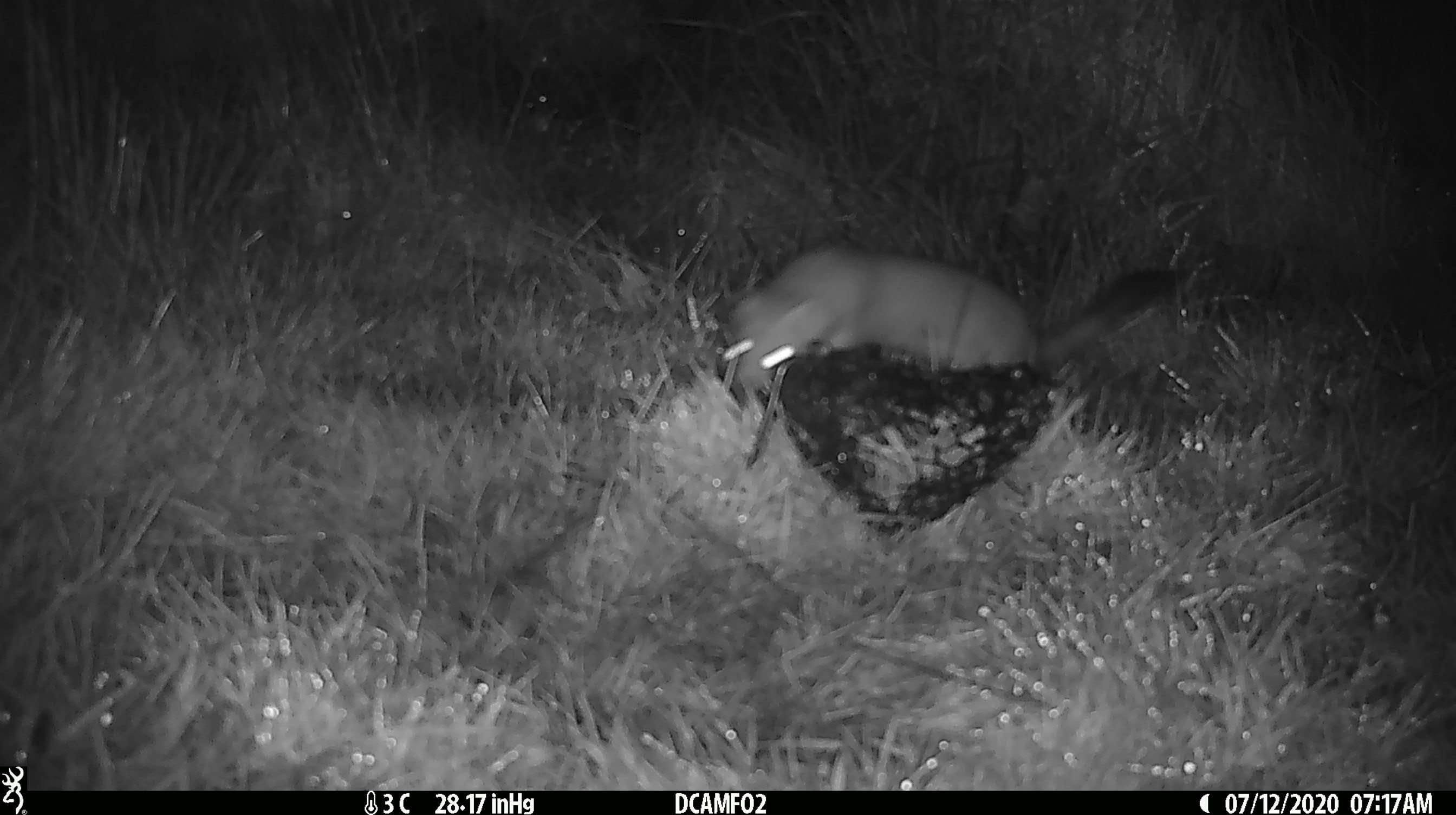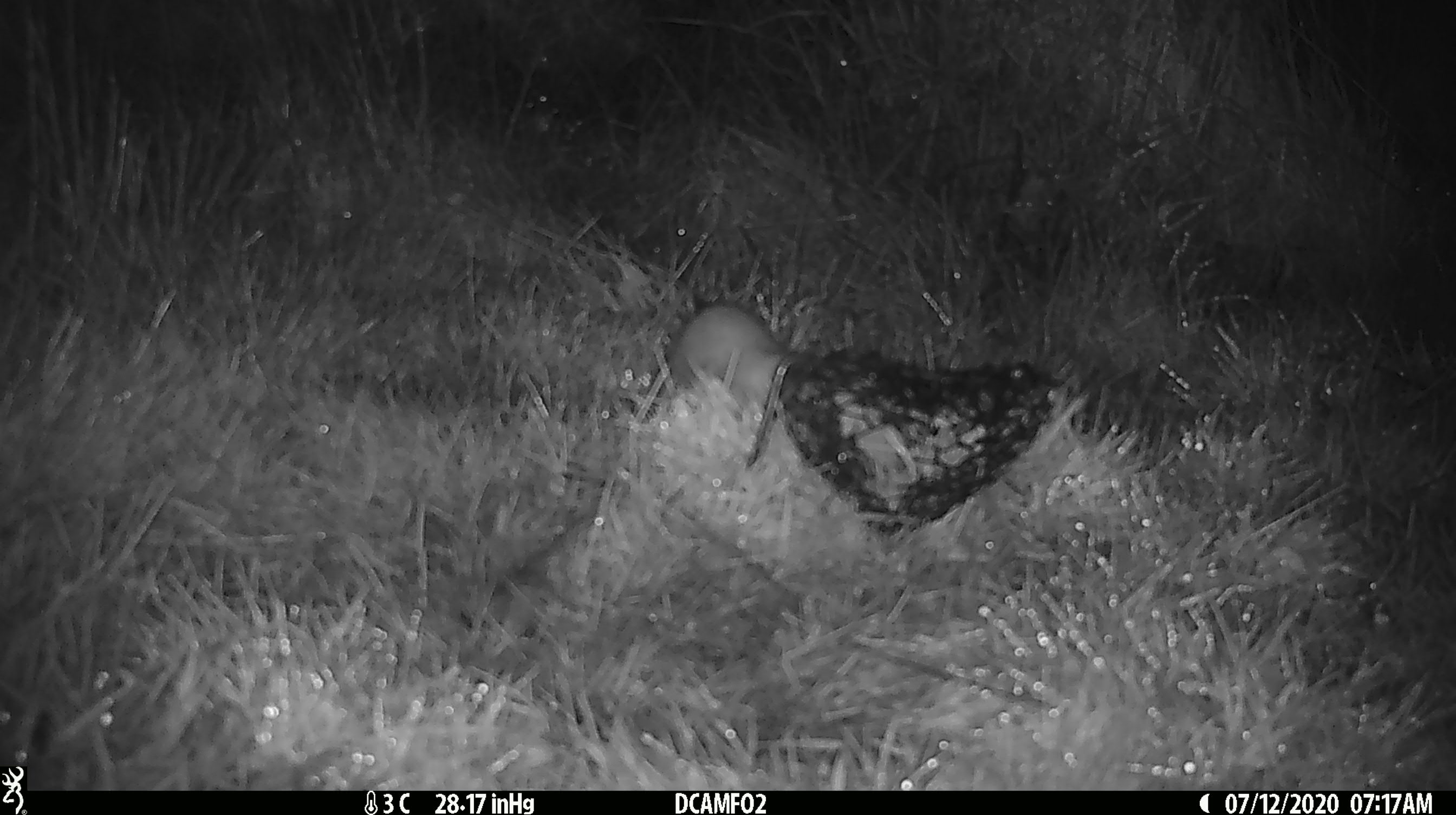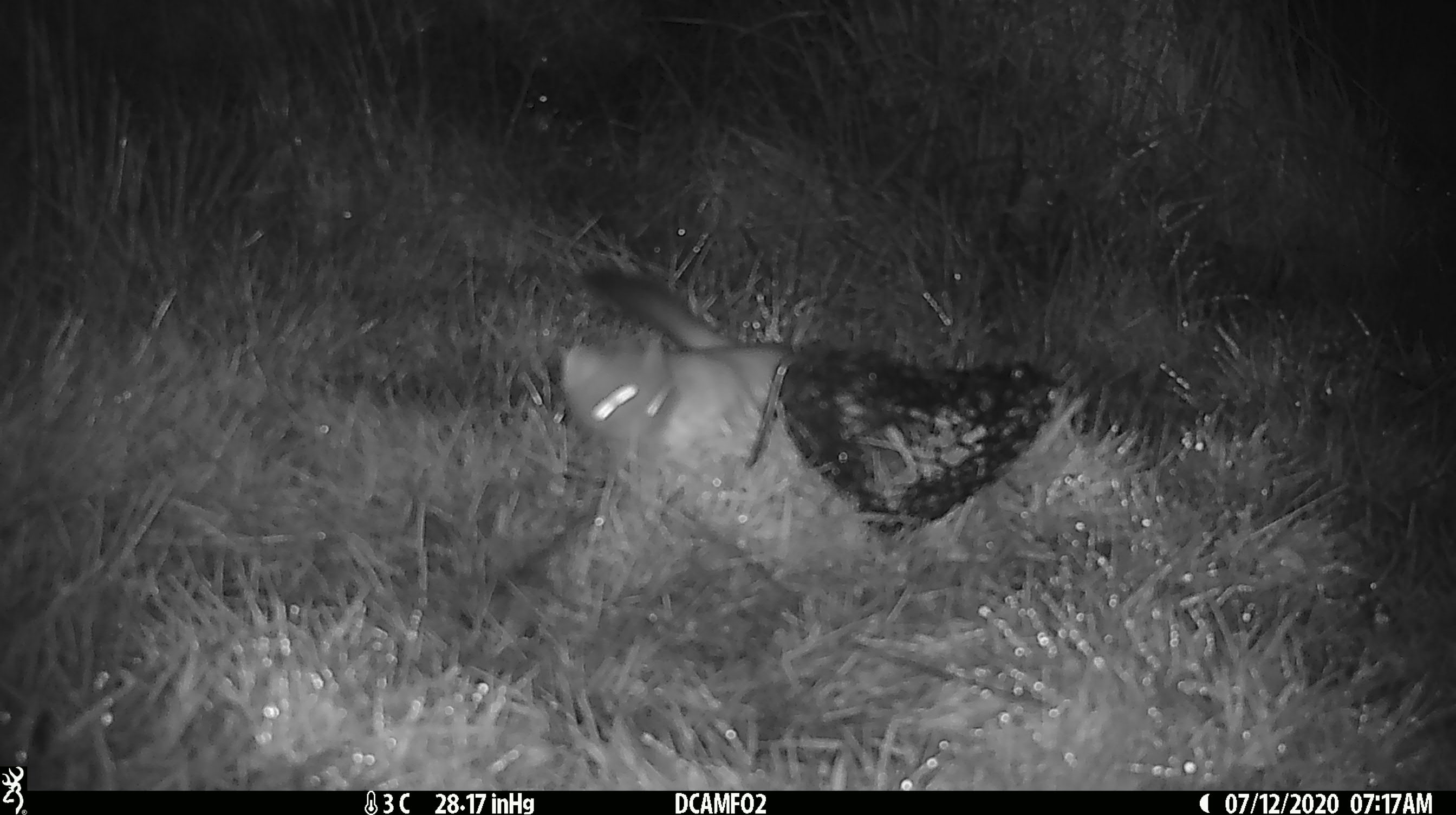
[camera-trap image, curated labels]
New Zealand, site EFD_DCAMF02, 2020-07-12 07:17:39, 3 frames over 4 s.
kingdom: Animalia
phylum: Chordata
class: Mammalia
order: Carnivora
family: Mustelidae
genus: Mustela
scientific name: Mustela erminea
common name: stoat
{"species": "stoat (Mustela erminea)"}